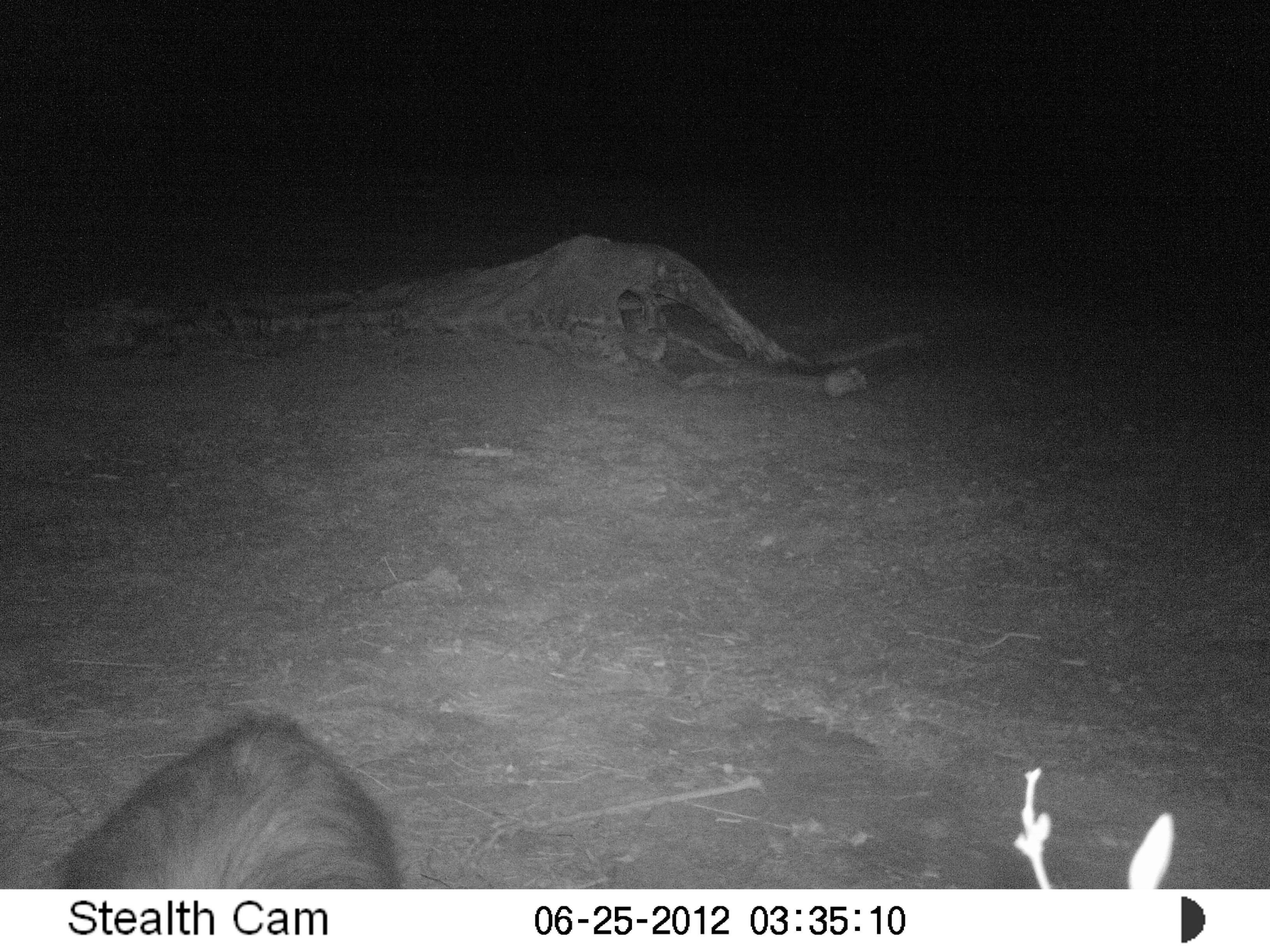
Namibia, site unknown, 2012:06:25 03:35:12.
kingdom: Animalia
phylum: Chordata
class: Mammalia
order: Carnivora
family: Hyaenidae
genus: Parahyaena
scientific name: Parahyaena brunnea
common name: brown hyena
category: hyaena brunnea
Hyaena brunnea (brown hyena) (Parahyaena brunnea).